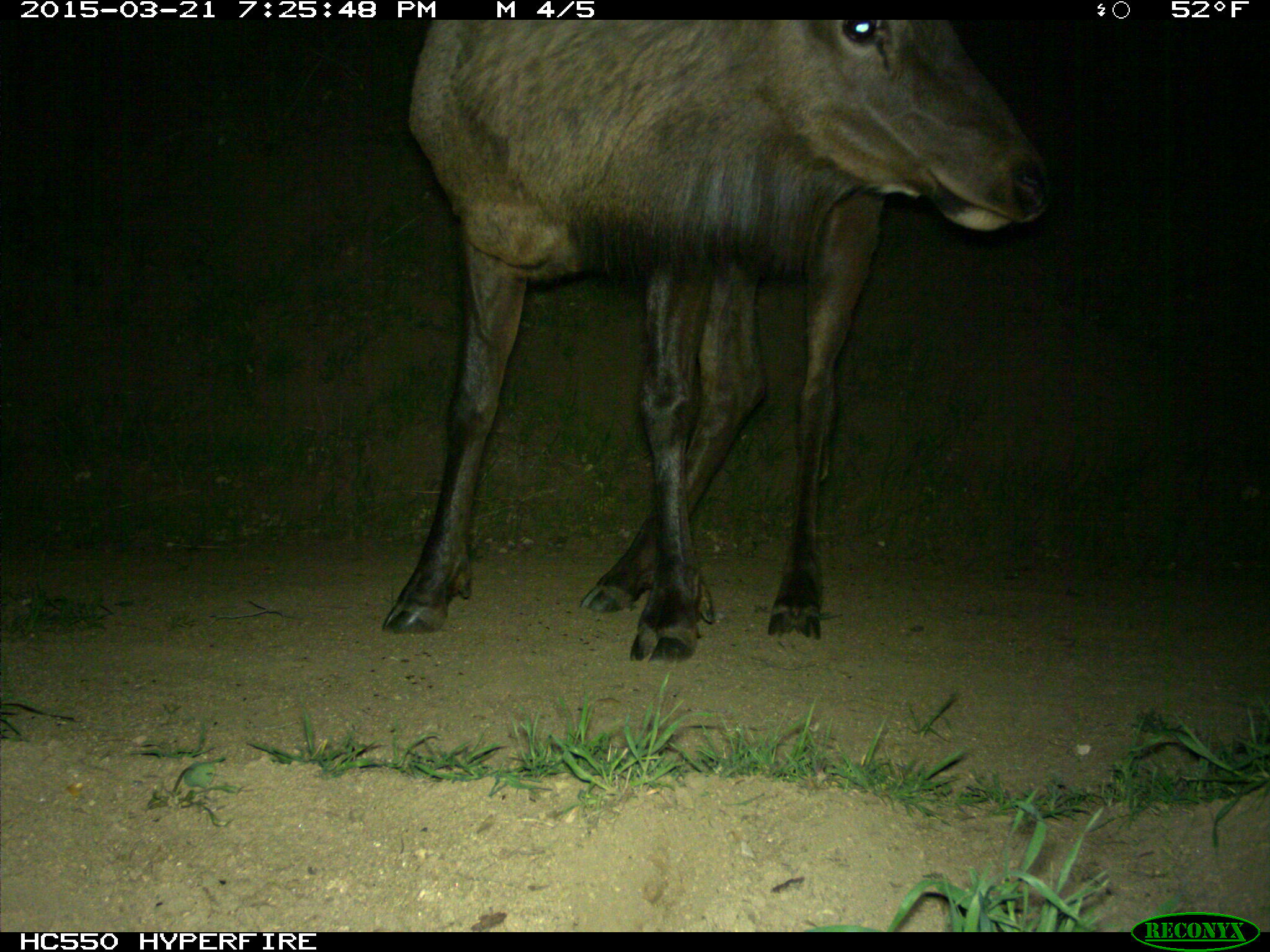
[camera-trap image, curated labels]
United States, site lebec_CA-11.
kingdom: Animalia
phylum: Chordata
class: Mammalia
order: Artiodactyla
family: Cervidae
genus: Cervus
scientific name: Cervus canadensis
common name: elk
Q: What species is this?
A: Cervus canadensis (elk).